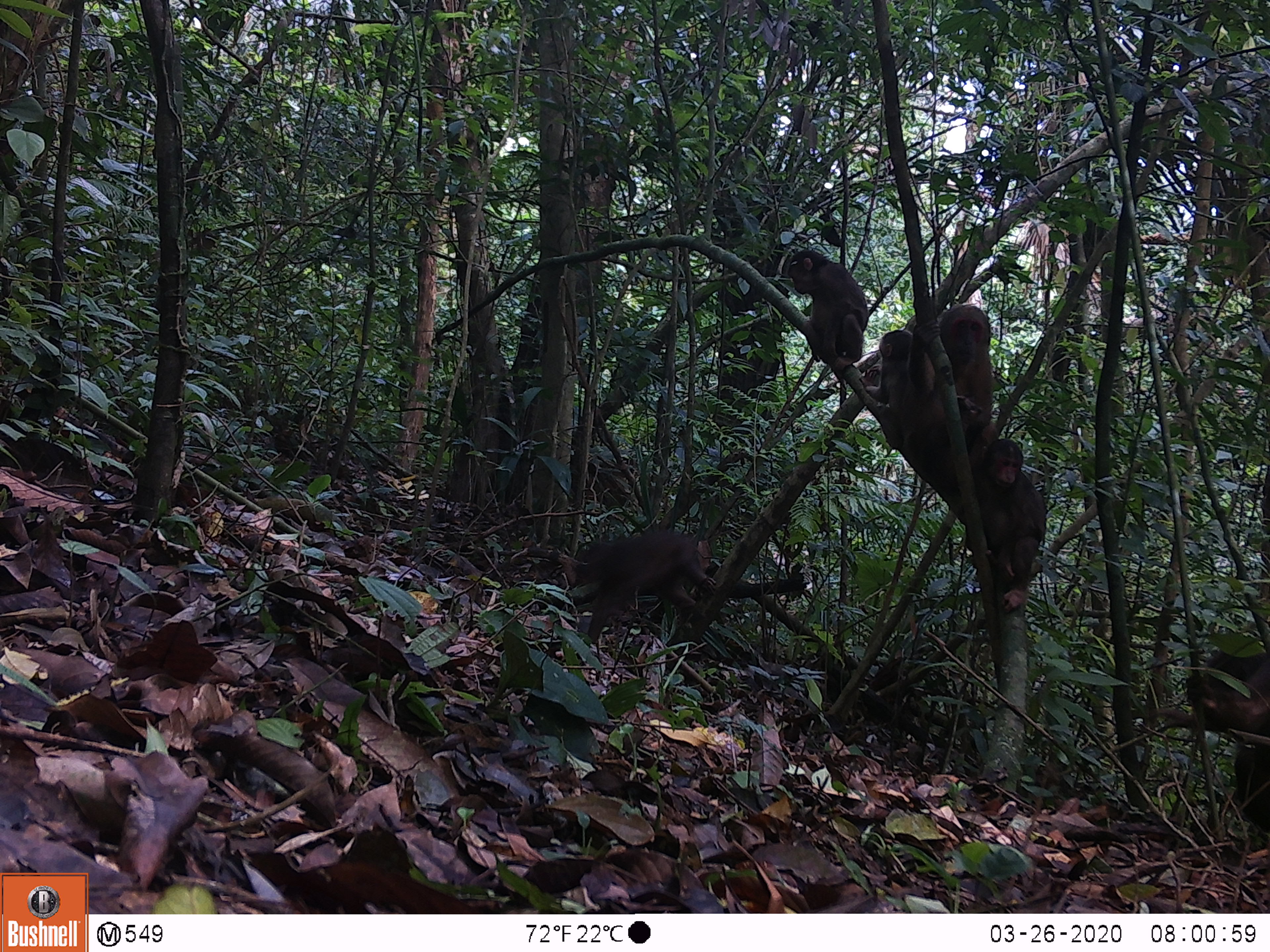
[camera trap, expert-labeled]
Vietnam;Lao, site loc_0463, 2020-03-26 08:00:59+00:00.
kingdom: Animalia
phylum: Chordata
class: Mammalia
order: Primates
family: Cercopithecidae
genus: Macaca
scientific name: Macaca arctoides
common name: stump-tailed macaque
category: stump tailed macaque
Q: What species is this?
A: Stump tailed macaque (stump-tailed macaque) (Macaca arctoides).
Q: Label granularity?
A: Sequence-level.